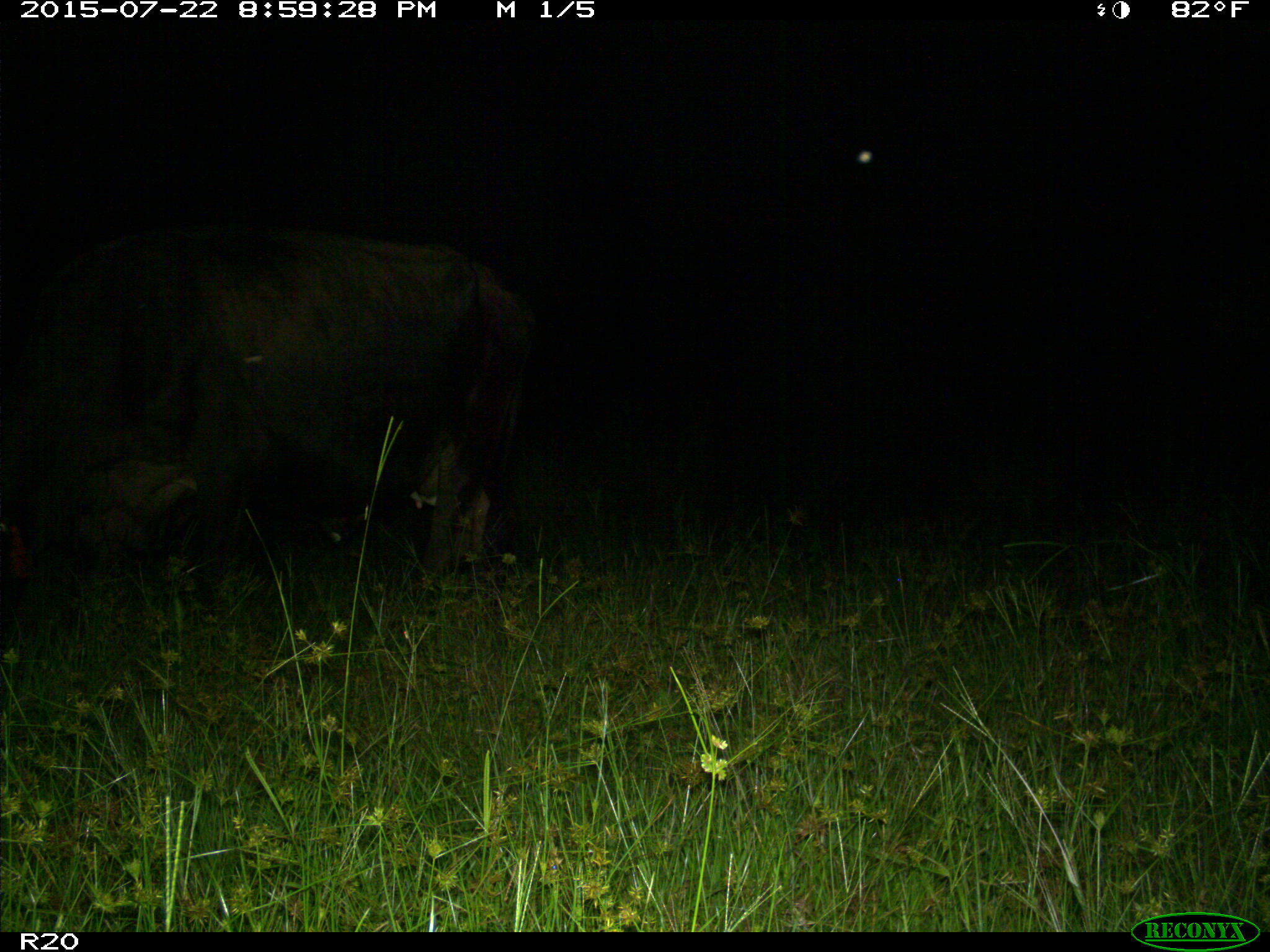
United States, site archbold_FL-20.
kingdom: Animalia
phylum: Chordata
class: Mammalia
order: Artiodactyla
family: Bovidae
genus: Bos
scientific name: Bos taurus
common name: domestic cow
Bos taurus (domestic cow).